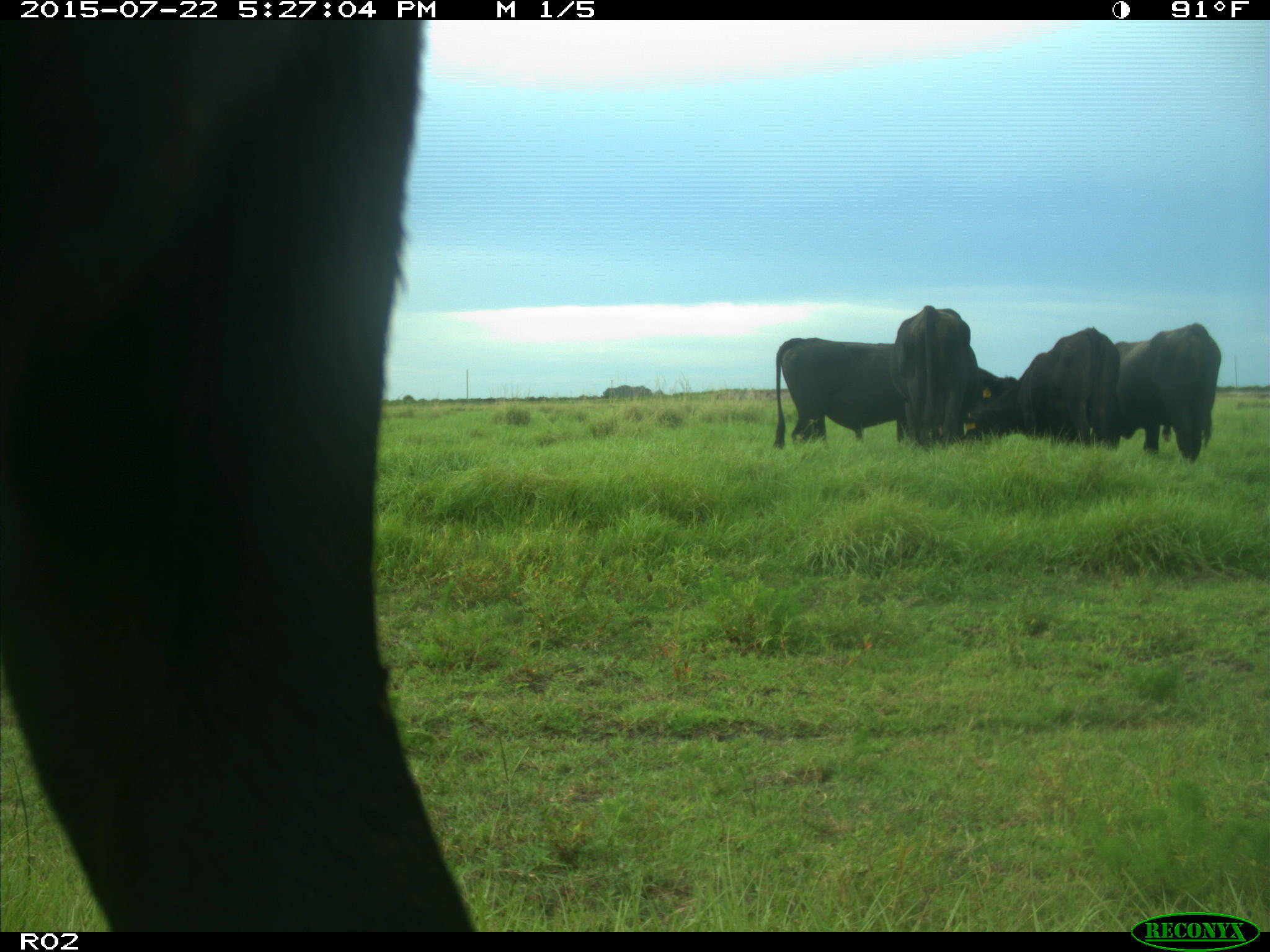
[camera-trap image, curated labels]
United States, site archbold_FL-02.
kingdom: Animalia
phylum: Chordata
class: Mammalia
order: Artiodactyla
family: Bovidae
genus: Bos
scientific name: Bos taurus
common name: domestic cow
Bos taurus (domestic cow).